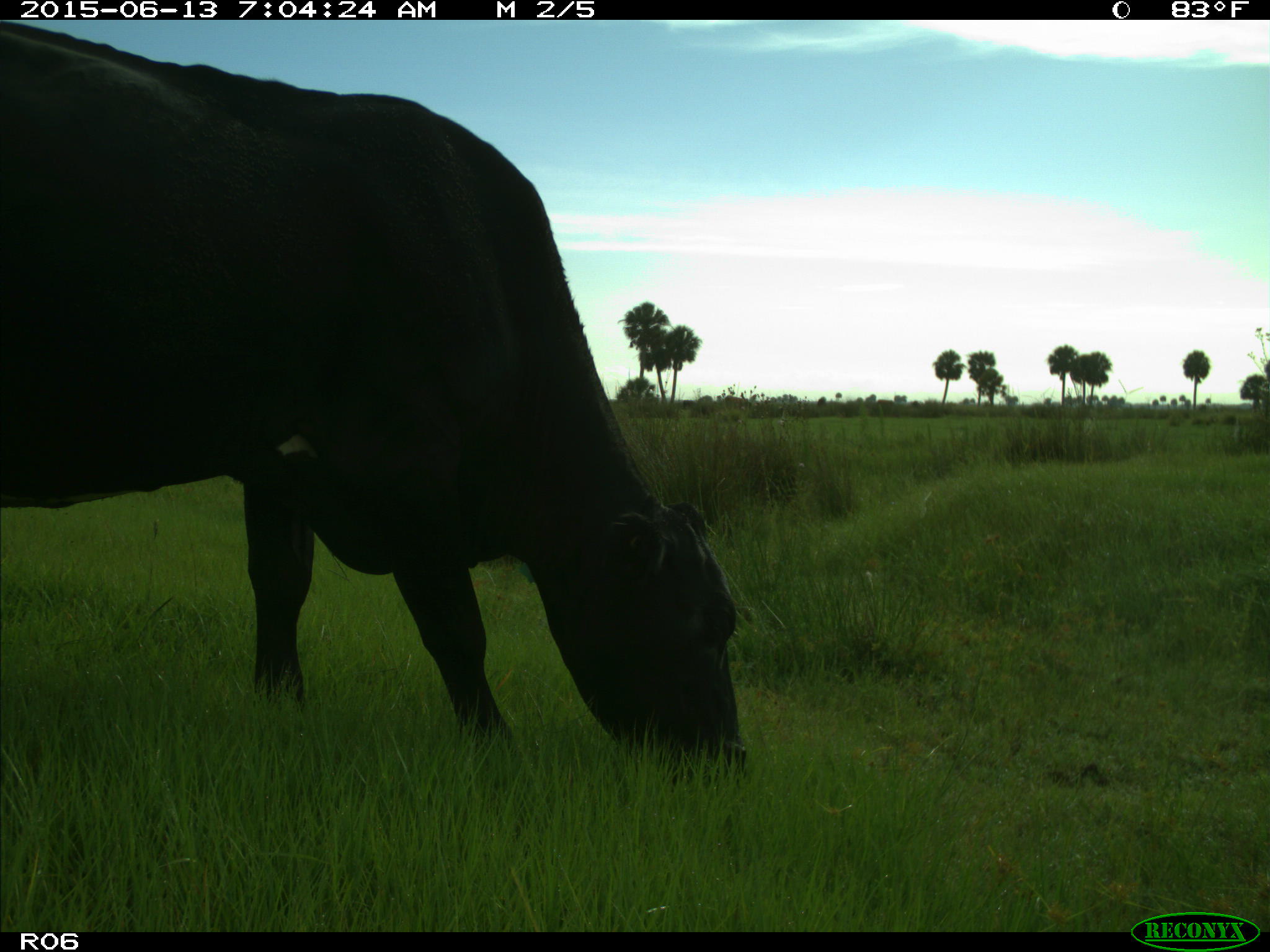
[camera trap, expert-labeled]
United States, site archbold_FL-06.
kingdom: Animalia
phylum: Chordata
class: Mammalia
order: Artiodactyla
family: Bovidae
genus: Bos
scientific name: Bos taurus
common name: domestic cow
Bos taurus (domestic cow).